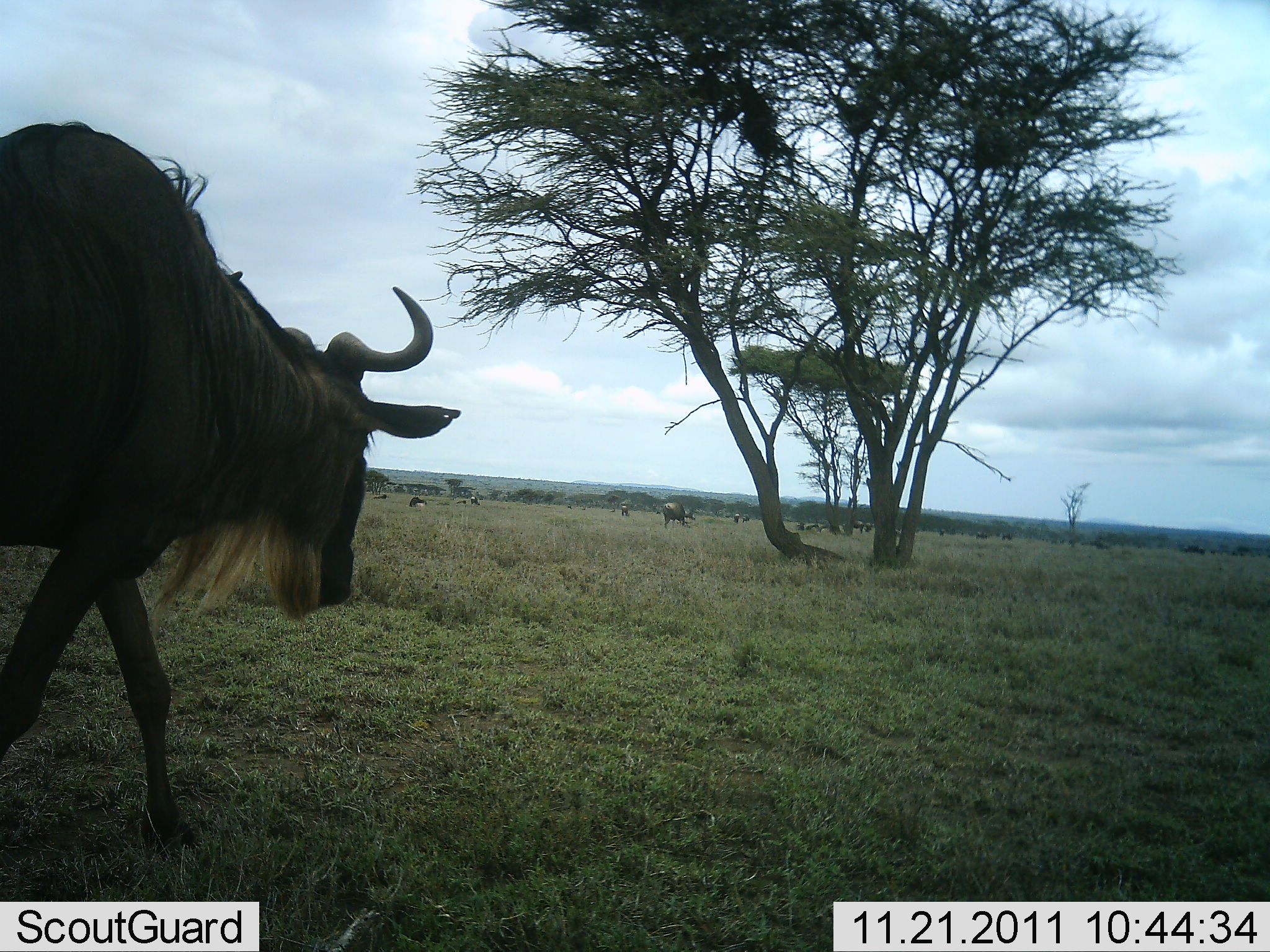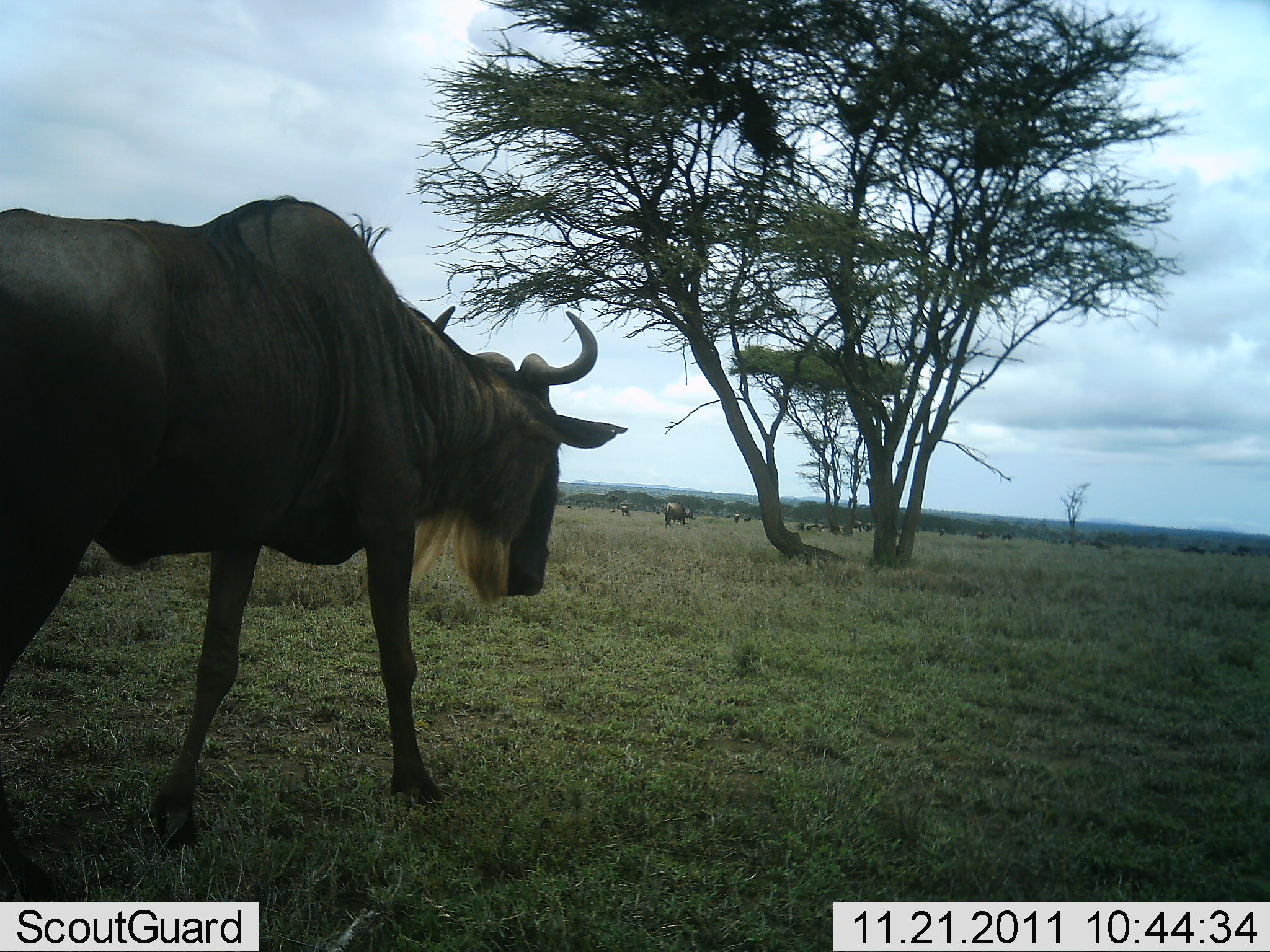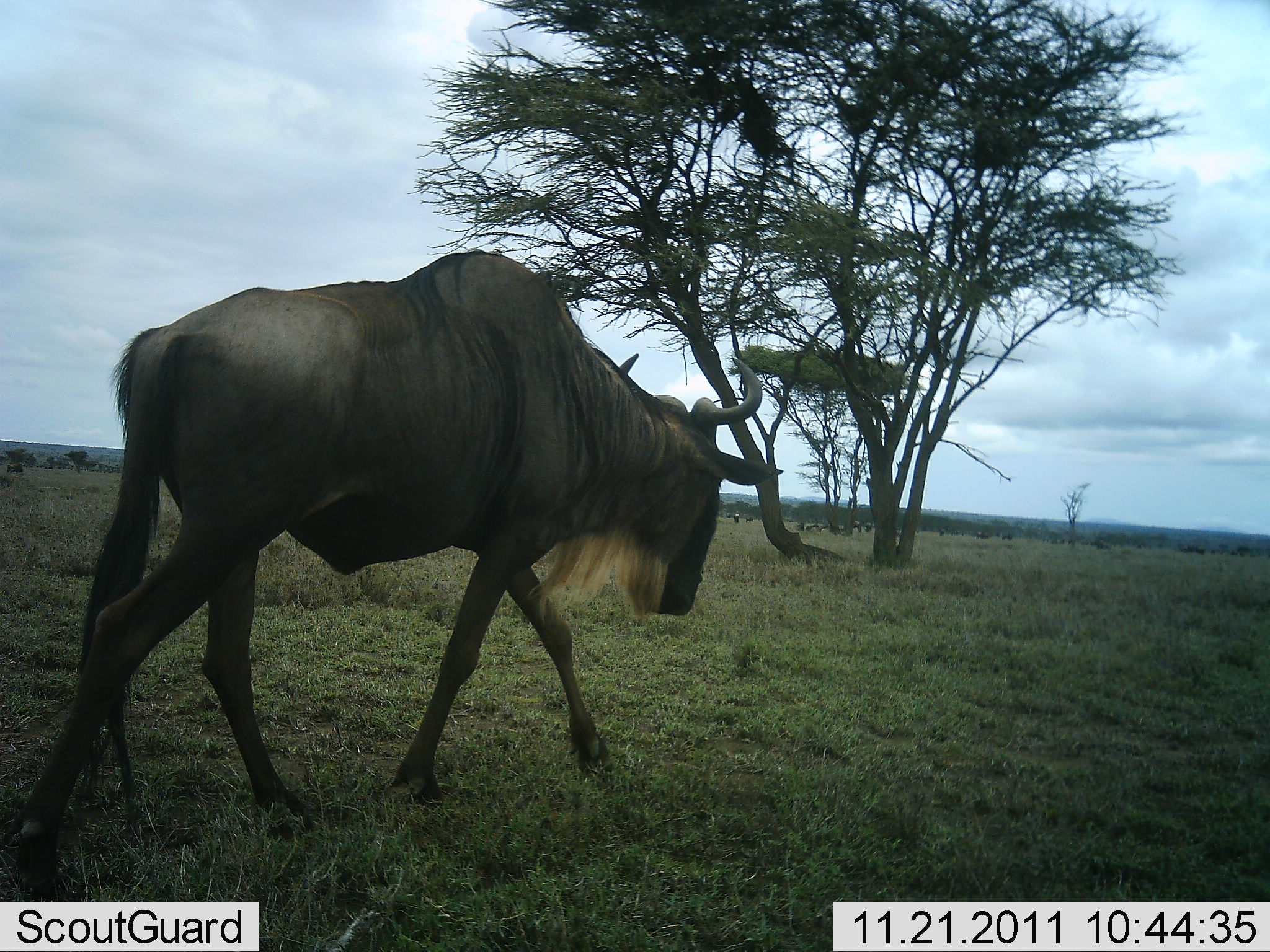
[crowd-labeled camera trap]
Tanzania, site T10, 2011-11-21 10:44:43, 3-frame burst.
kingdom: Animalia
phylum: Chordata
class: Mammalia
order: Artiodactyla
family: Bovidae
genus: Connochaetes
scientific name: Connochaetes taurinus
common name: blue wildebeest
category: wildebeest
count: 10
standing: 20%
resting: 5%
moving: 100%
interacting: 0%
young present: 0%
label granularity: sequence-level